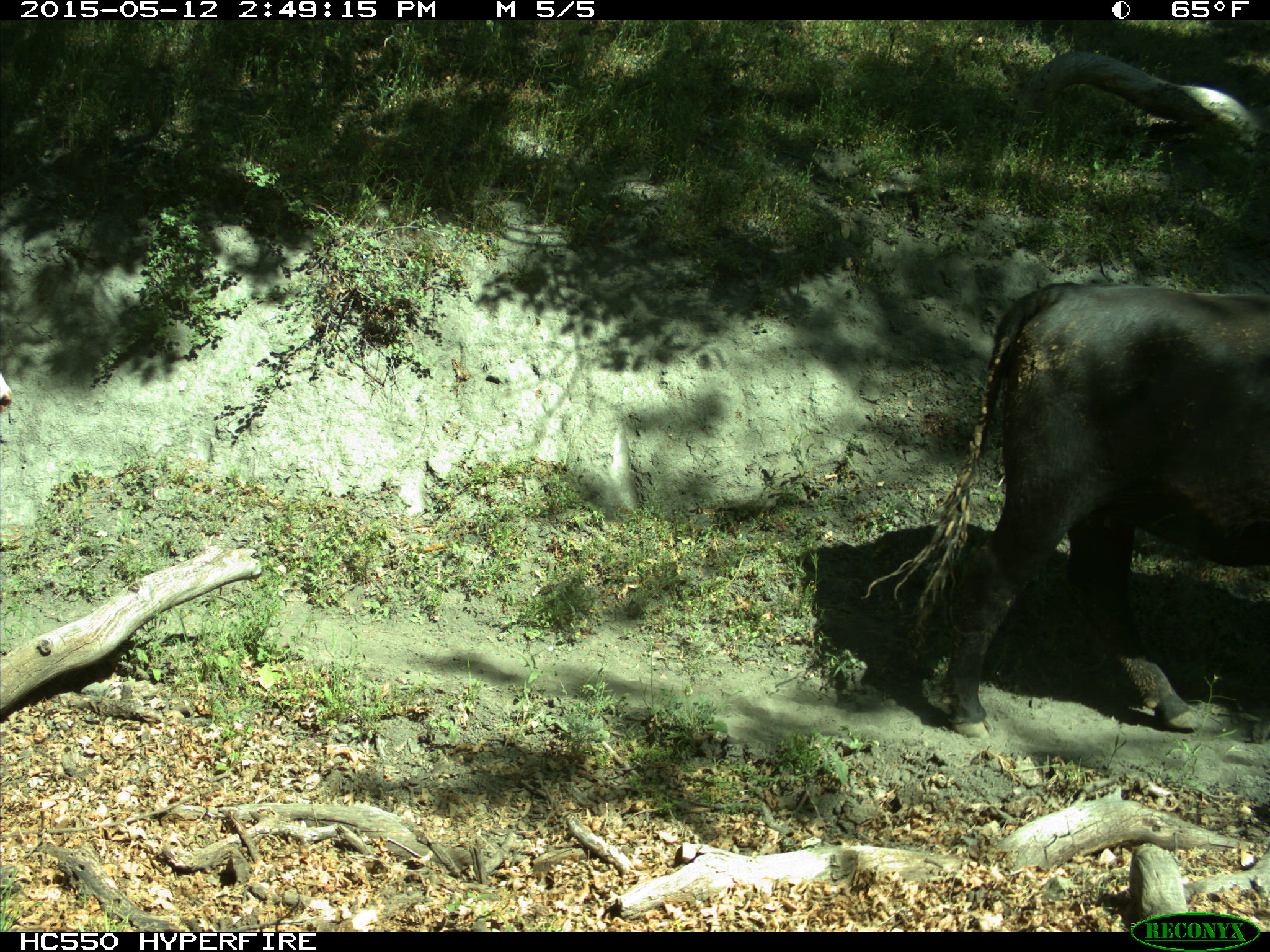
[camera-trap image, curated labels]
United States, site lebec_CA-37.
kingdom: Animalia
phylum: Chordata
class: Mammalia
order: Artiodactyla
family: Bovidae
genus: Bos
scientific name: Bos taurus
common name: domestic cow